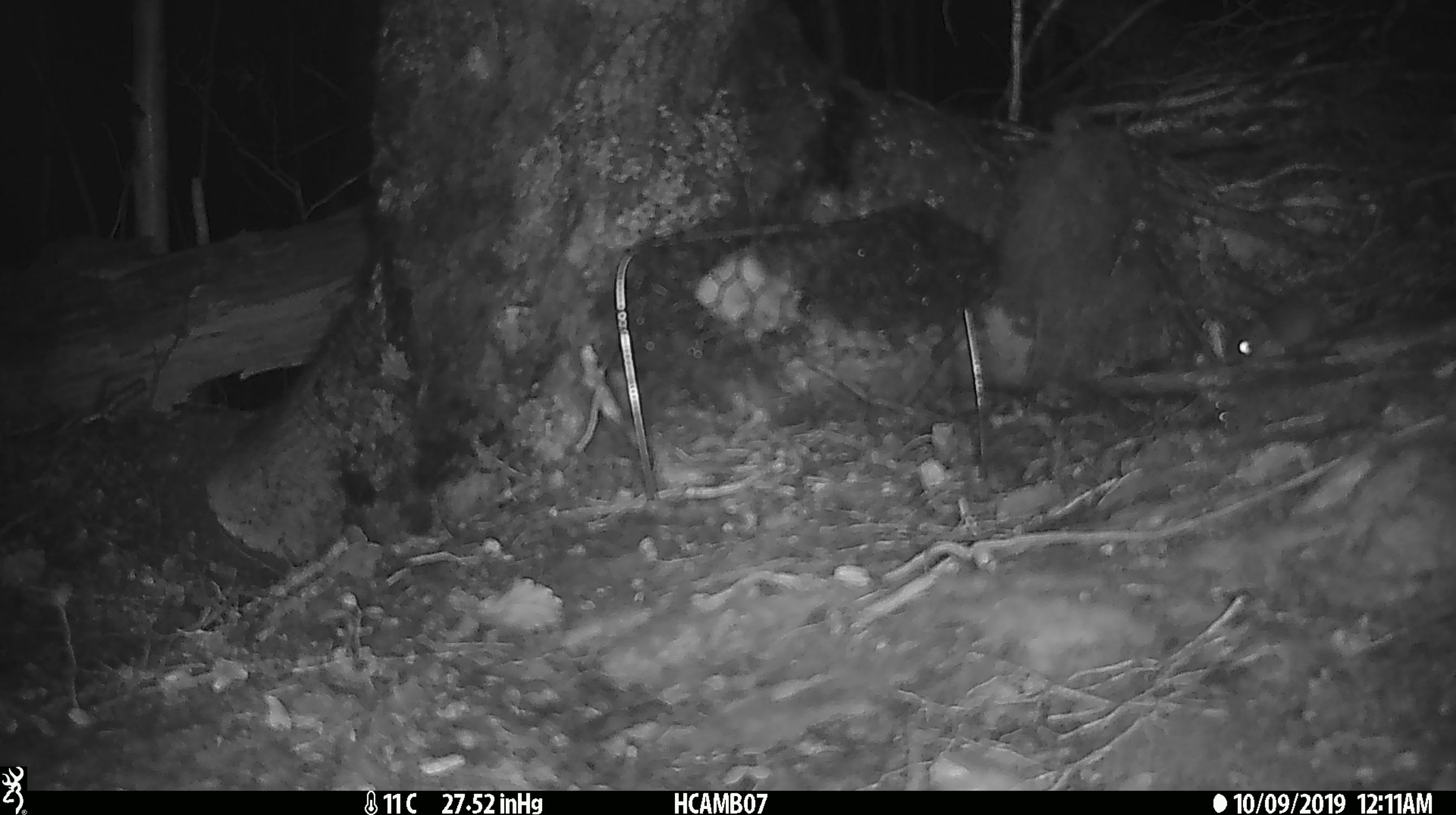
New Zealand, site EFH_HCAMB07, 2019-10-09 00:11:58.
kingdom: Animalia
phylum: Chordata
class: Mammalia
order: Rodentia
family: Muridae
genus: Mus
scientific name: Mus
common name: mouse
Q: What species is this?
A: Mouse (Mus).